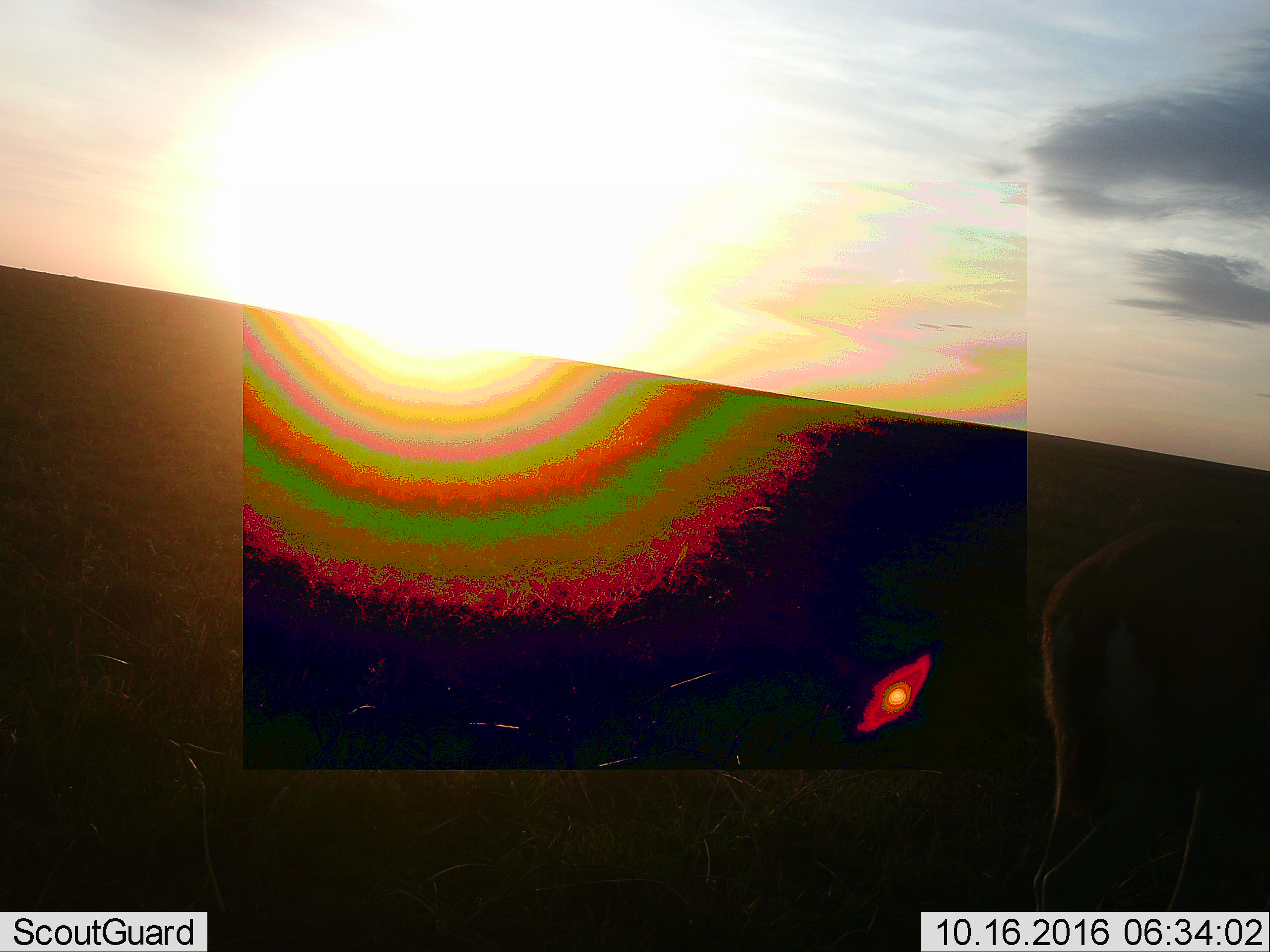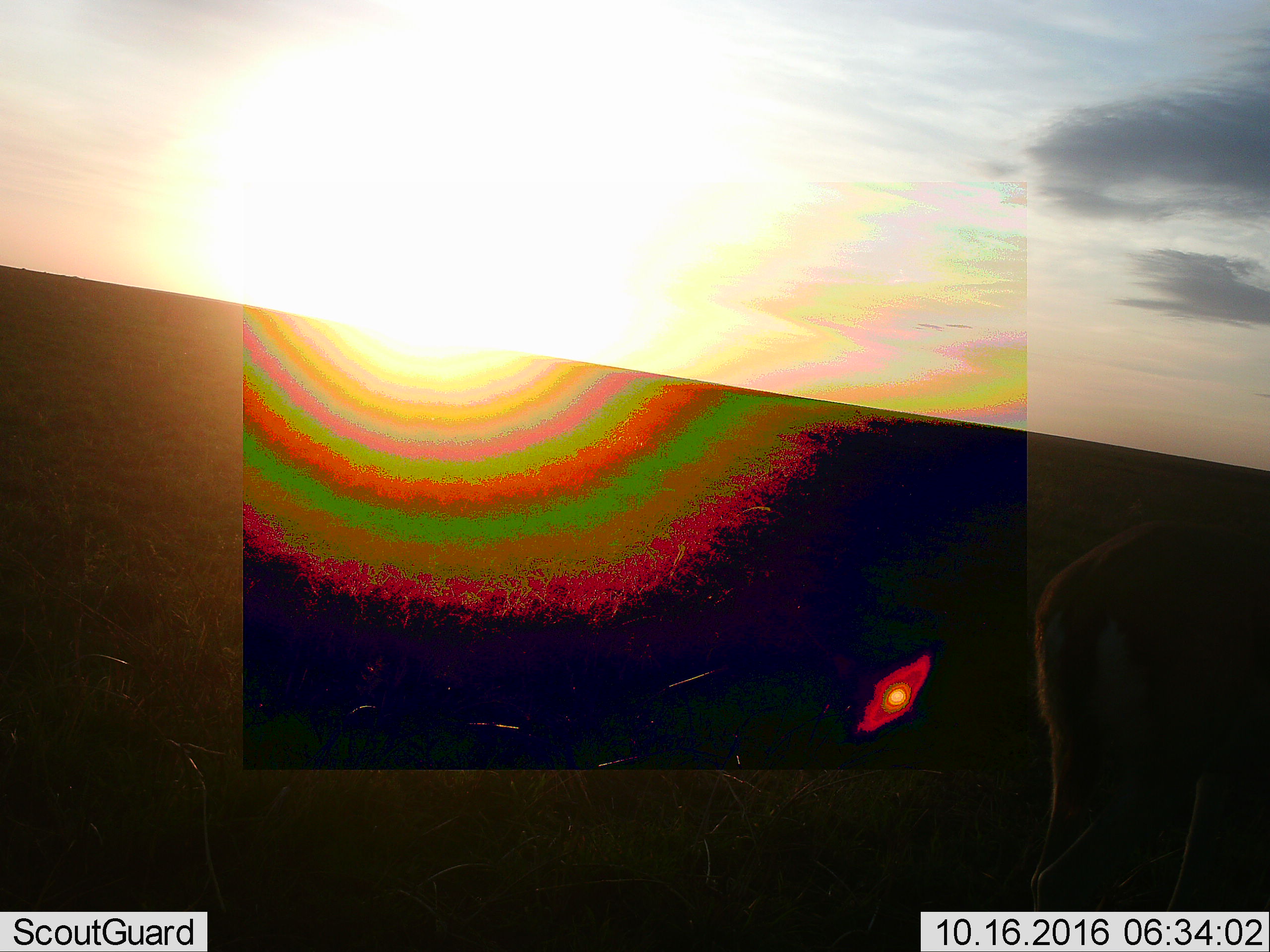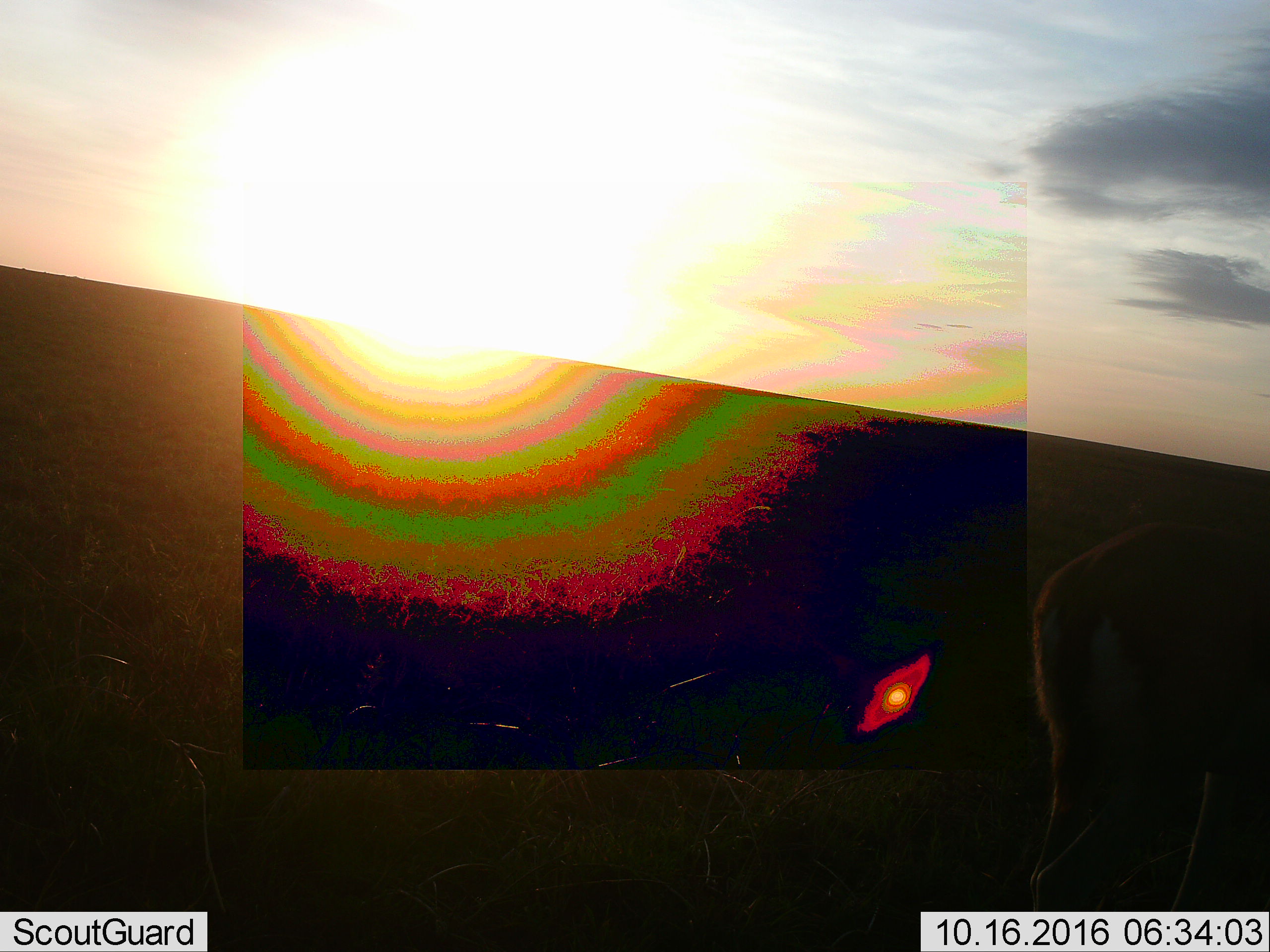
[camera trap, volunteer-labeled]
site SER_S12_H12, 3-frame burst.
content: unidentified animal